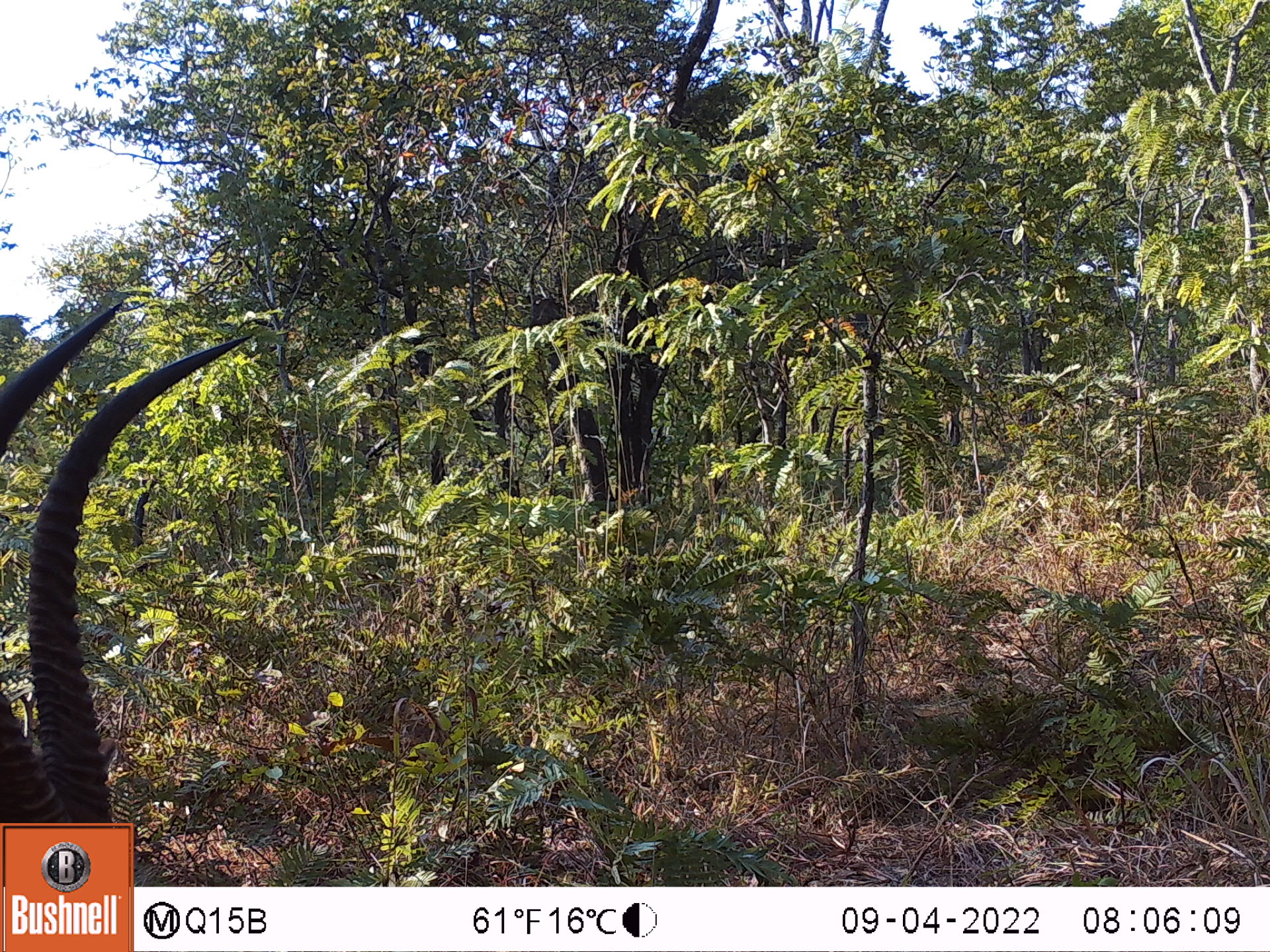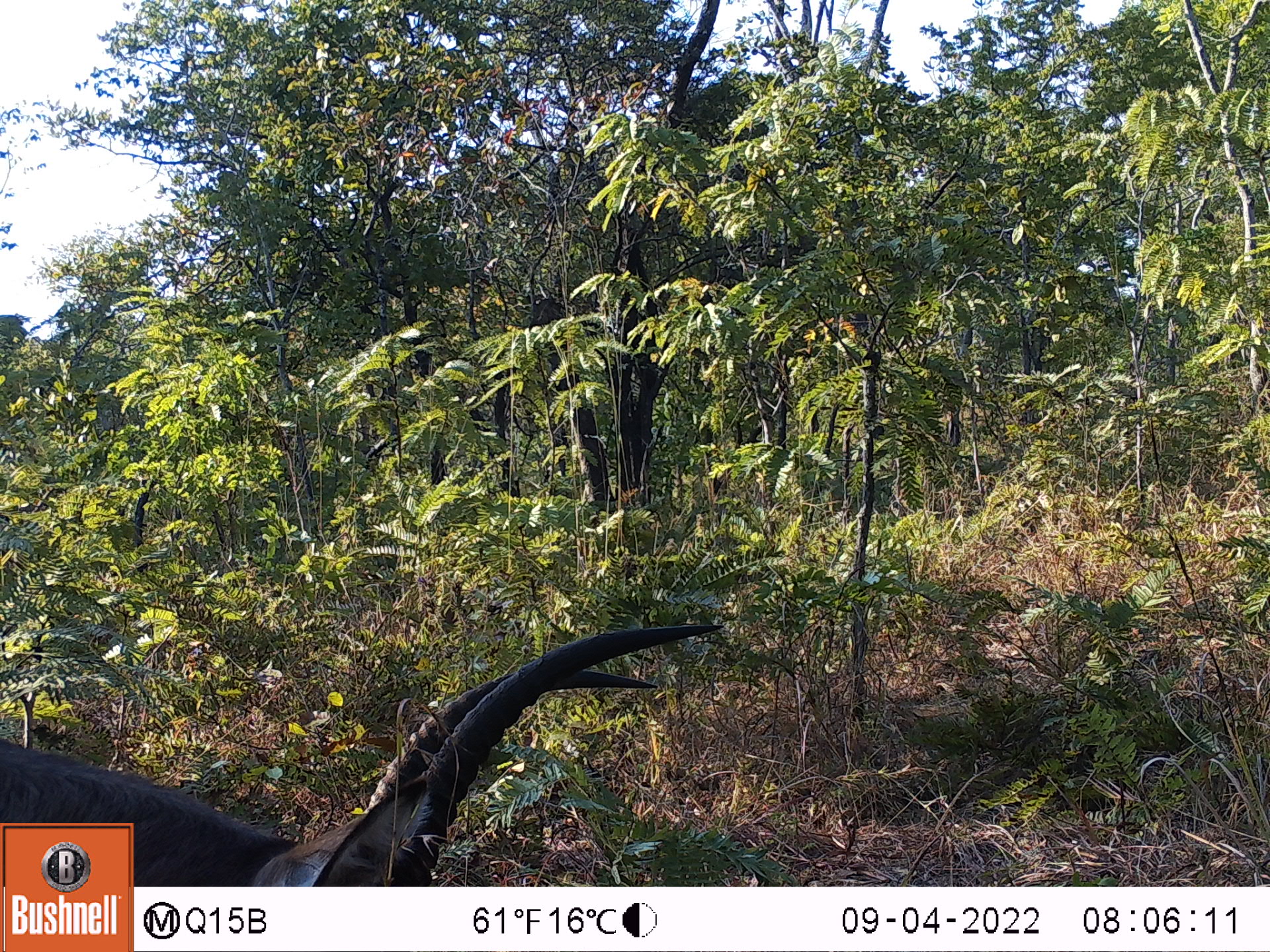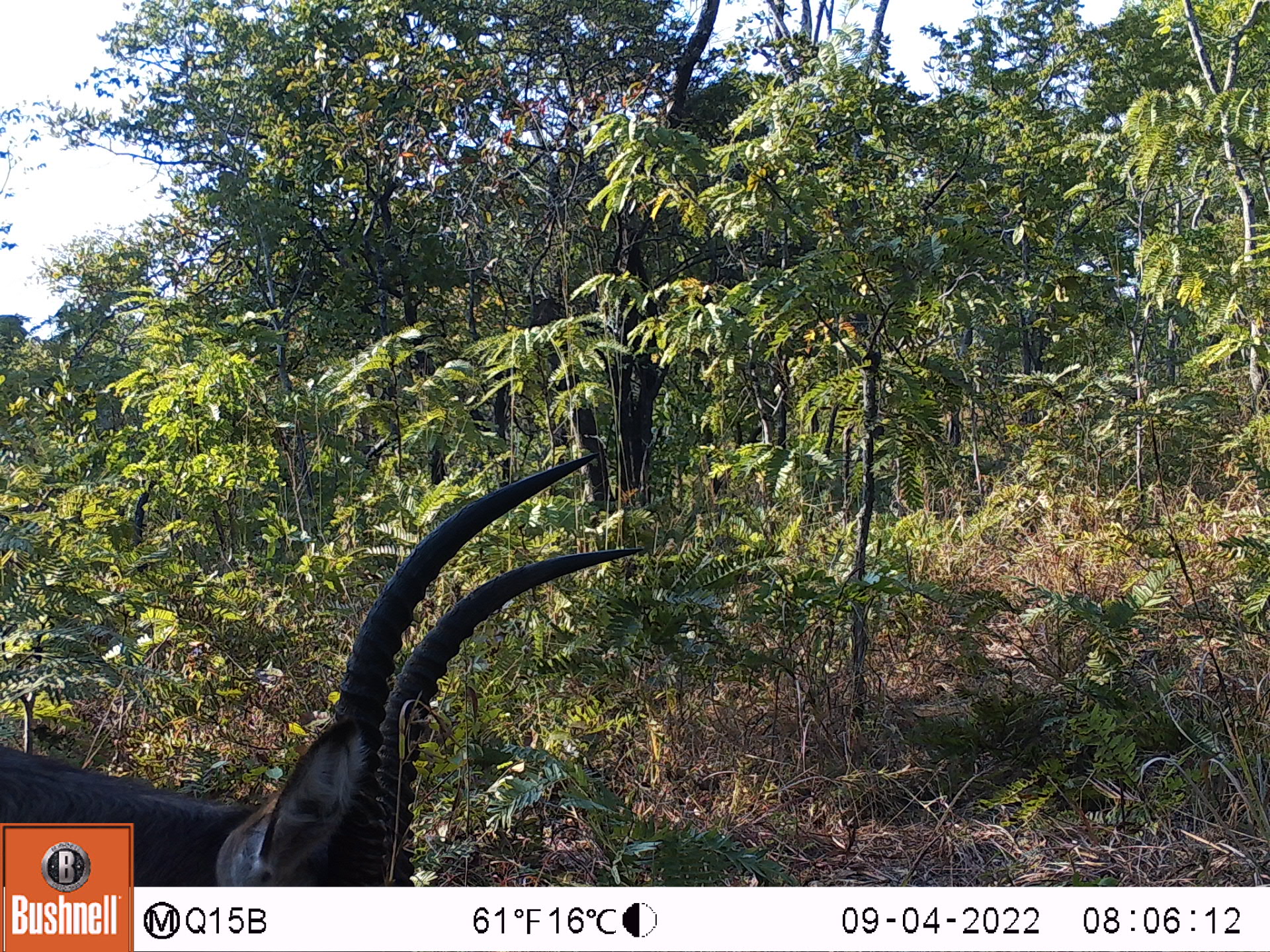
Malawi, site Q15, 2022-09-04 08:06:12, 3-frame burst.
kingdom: Animalia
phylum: Chordata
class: Mammalia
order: Artiodactyla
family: Bovidae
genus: Kobus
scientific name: Kobus ellipsiprymnus ellipsiprymnus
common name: common waterbuck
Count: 1.